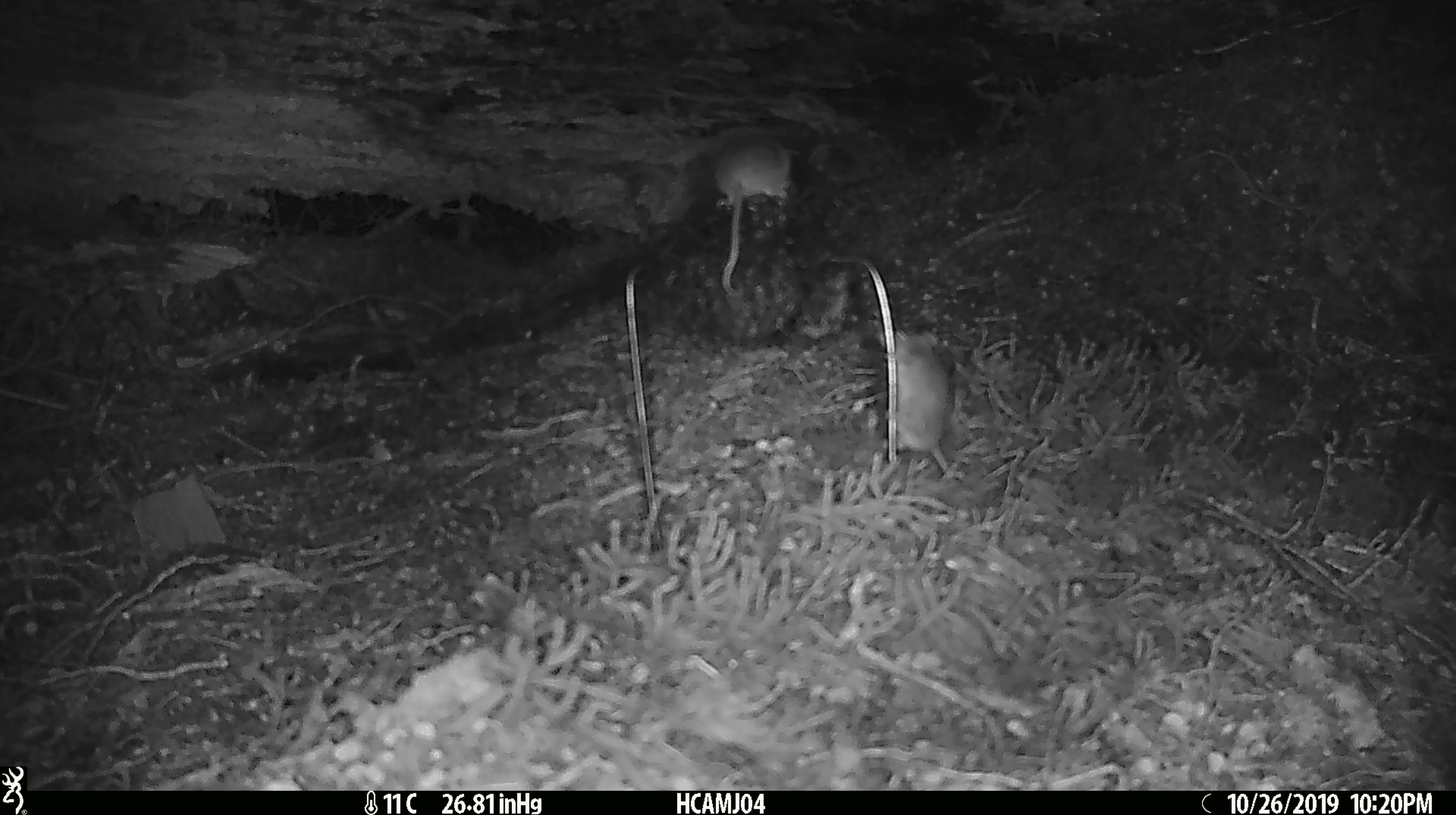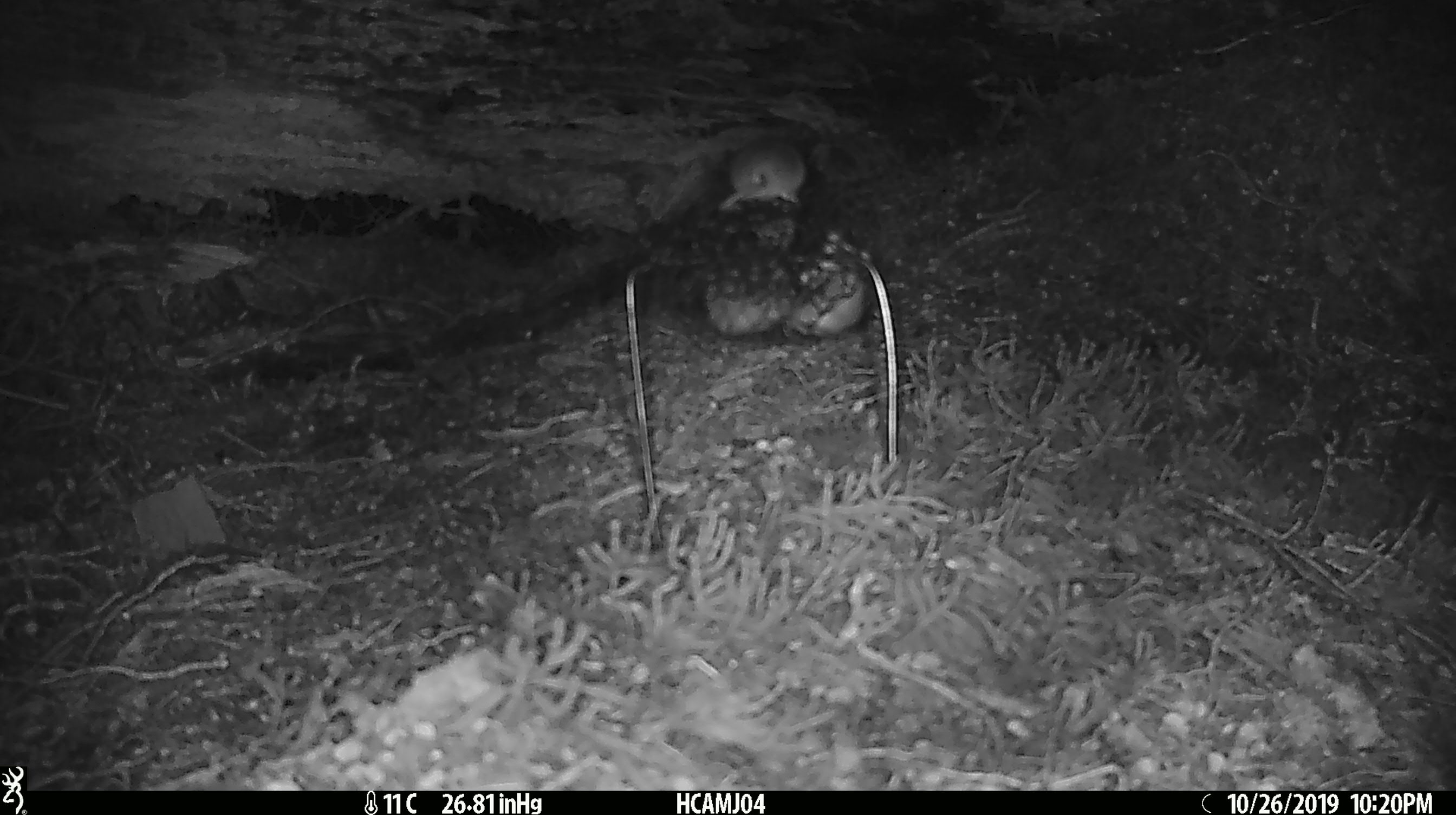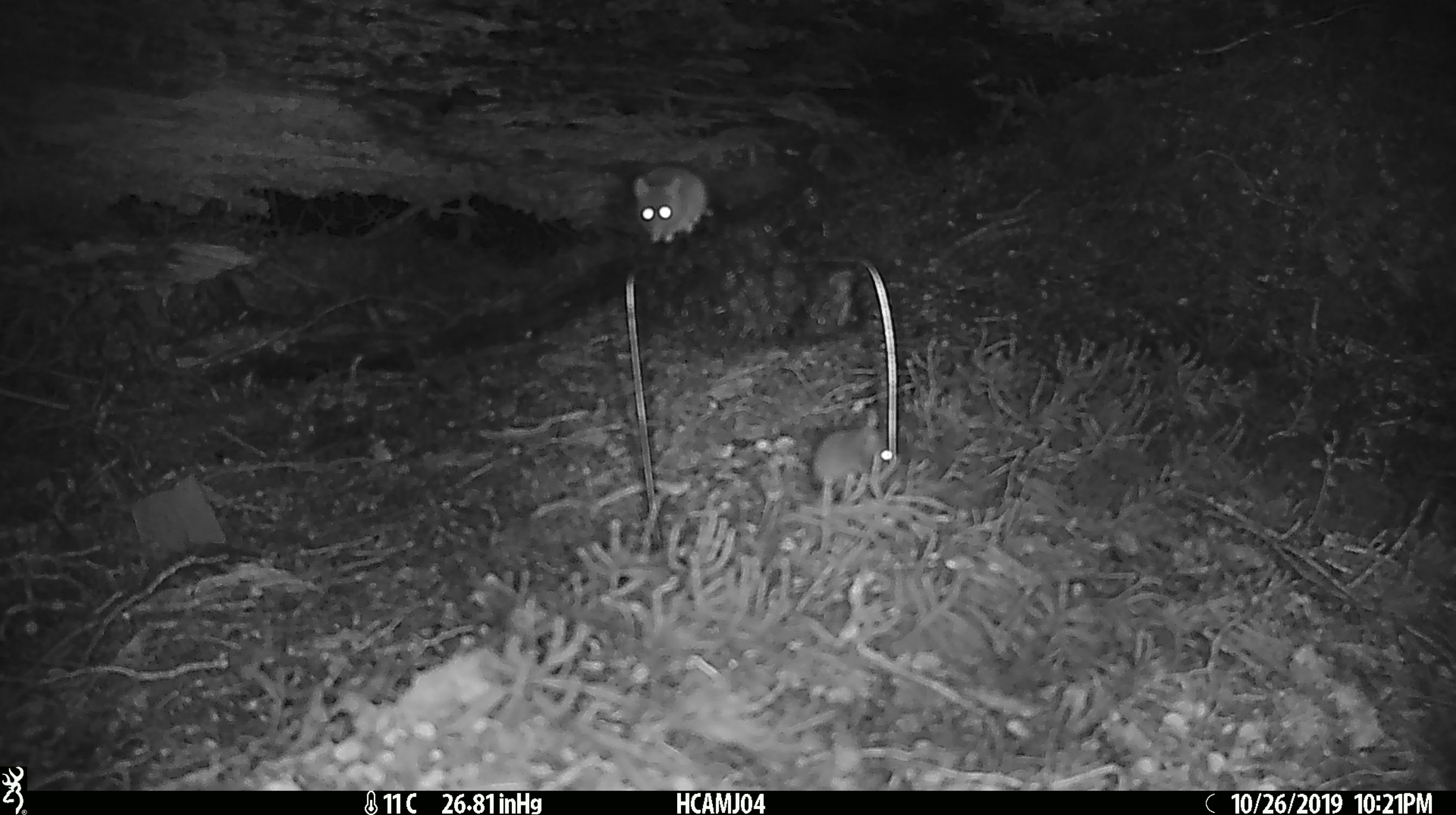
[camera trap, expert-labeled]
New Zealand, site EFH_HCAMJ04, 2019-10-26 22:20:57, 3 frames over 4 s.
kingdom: Animalia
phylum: Chordata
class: Mammalia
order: Rodentia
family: Muridae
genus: Mus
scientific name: Mus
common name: mouse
Mouse (Mus).